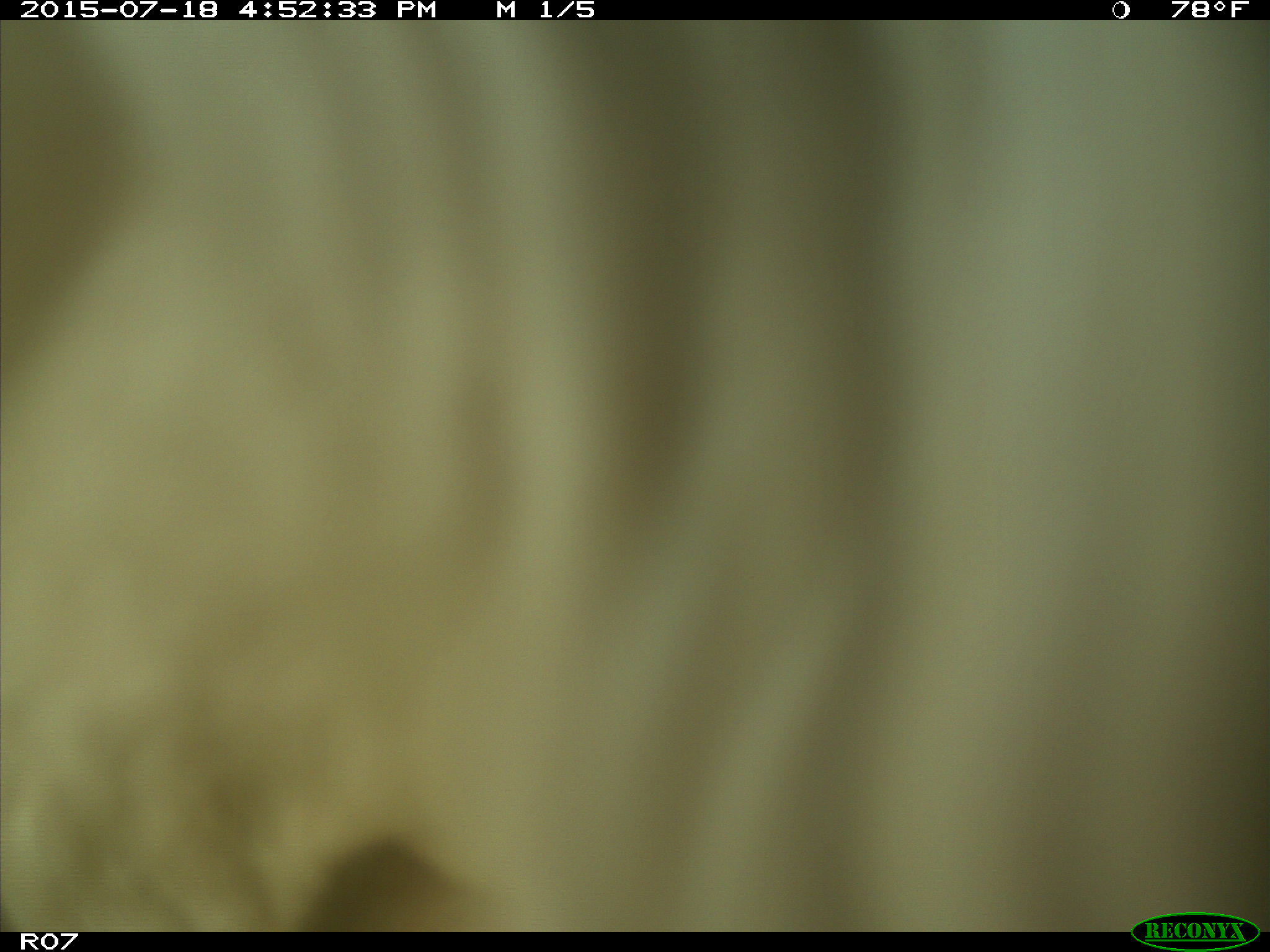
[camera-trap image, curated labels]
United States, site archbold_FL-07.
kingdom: Animalia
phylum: Chordata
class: Mammalia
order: Artiodactyla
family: Bovidae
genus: Bos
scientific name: Bos taurus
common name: domestic cow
Bos taurus (domestic cow).